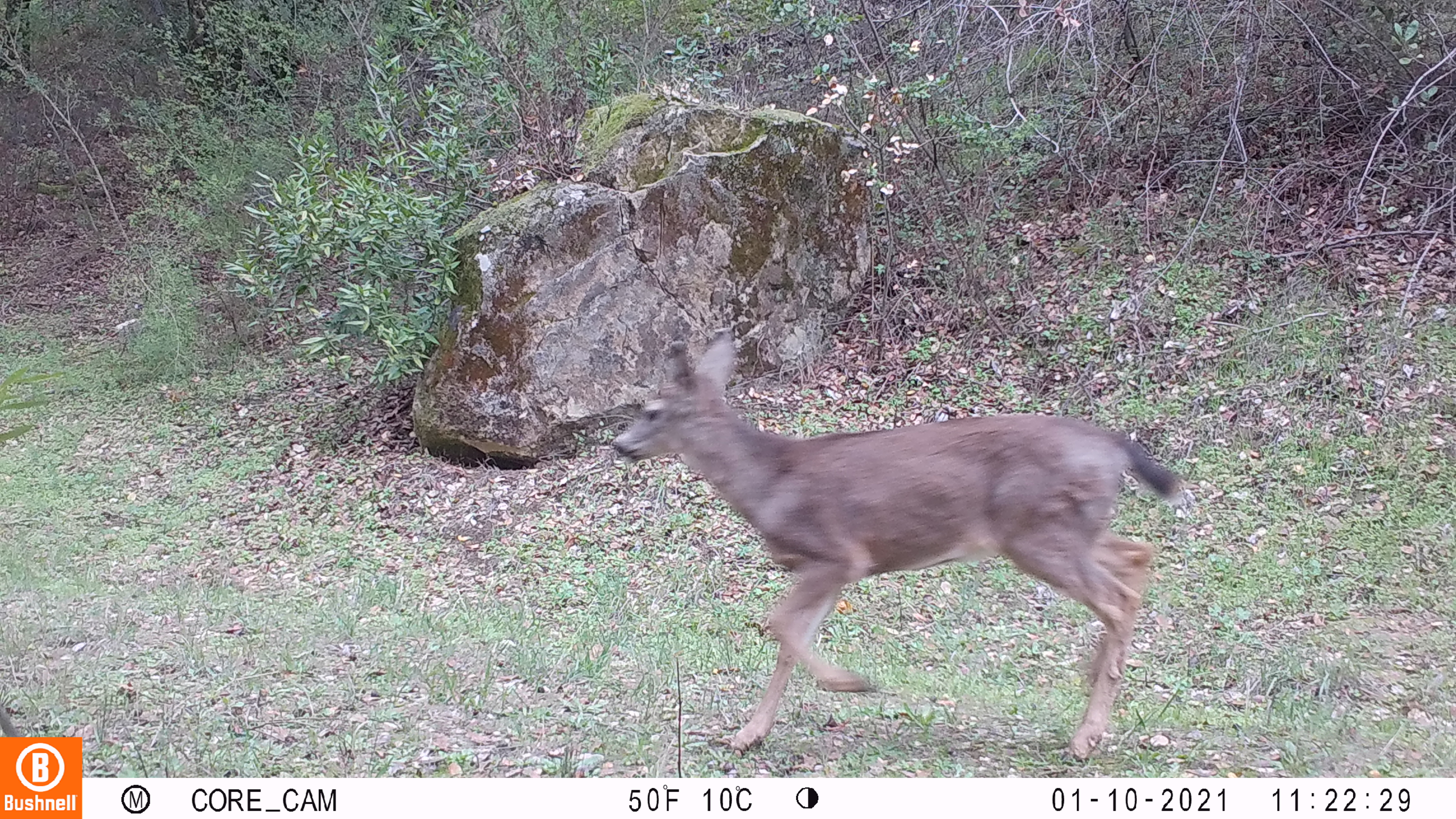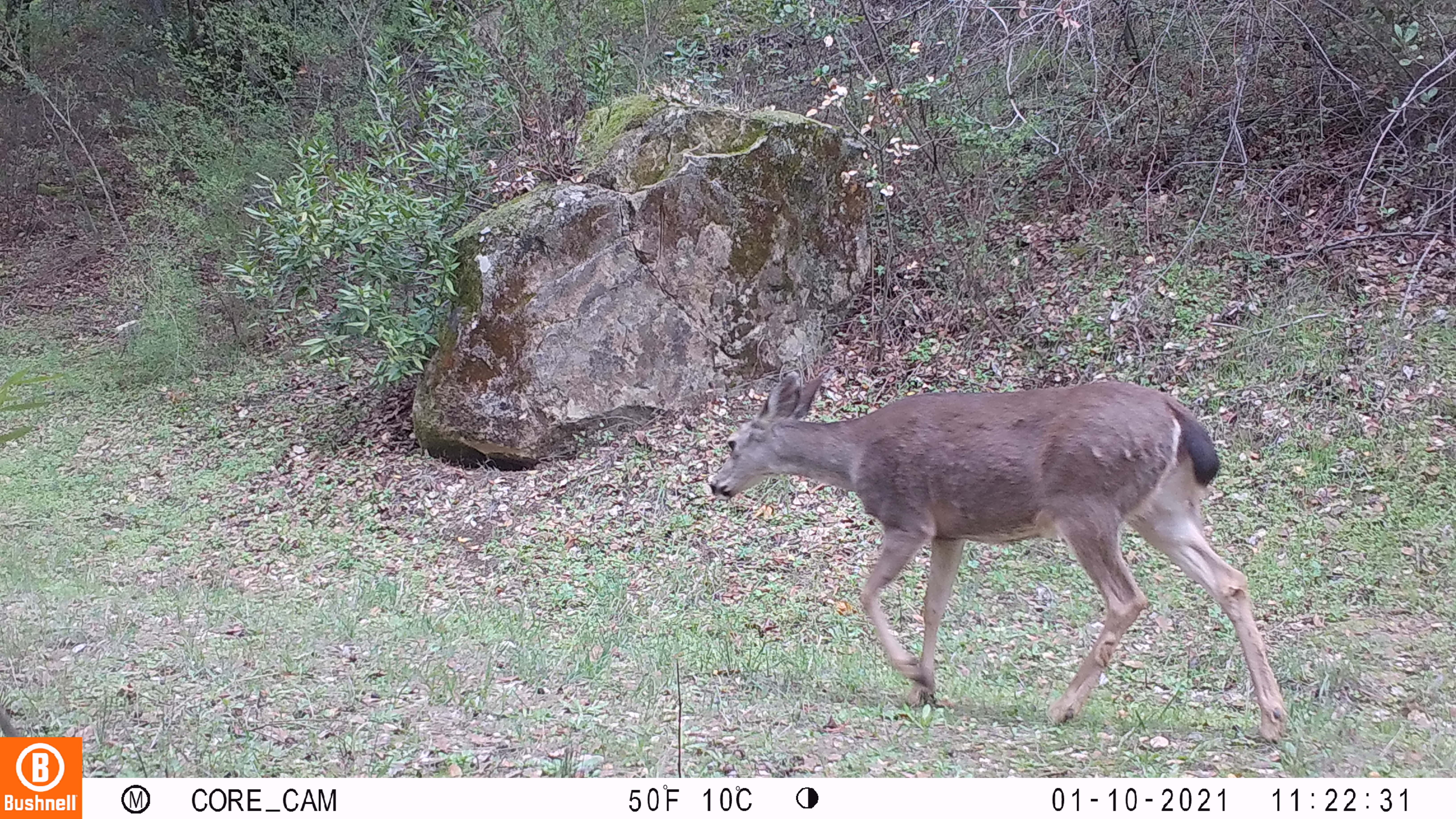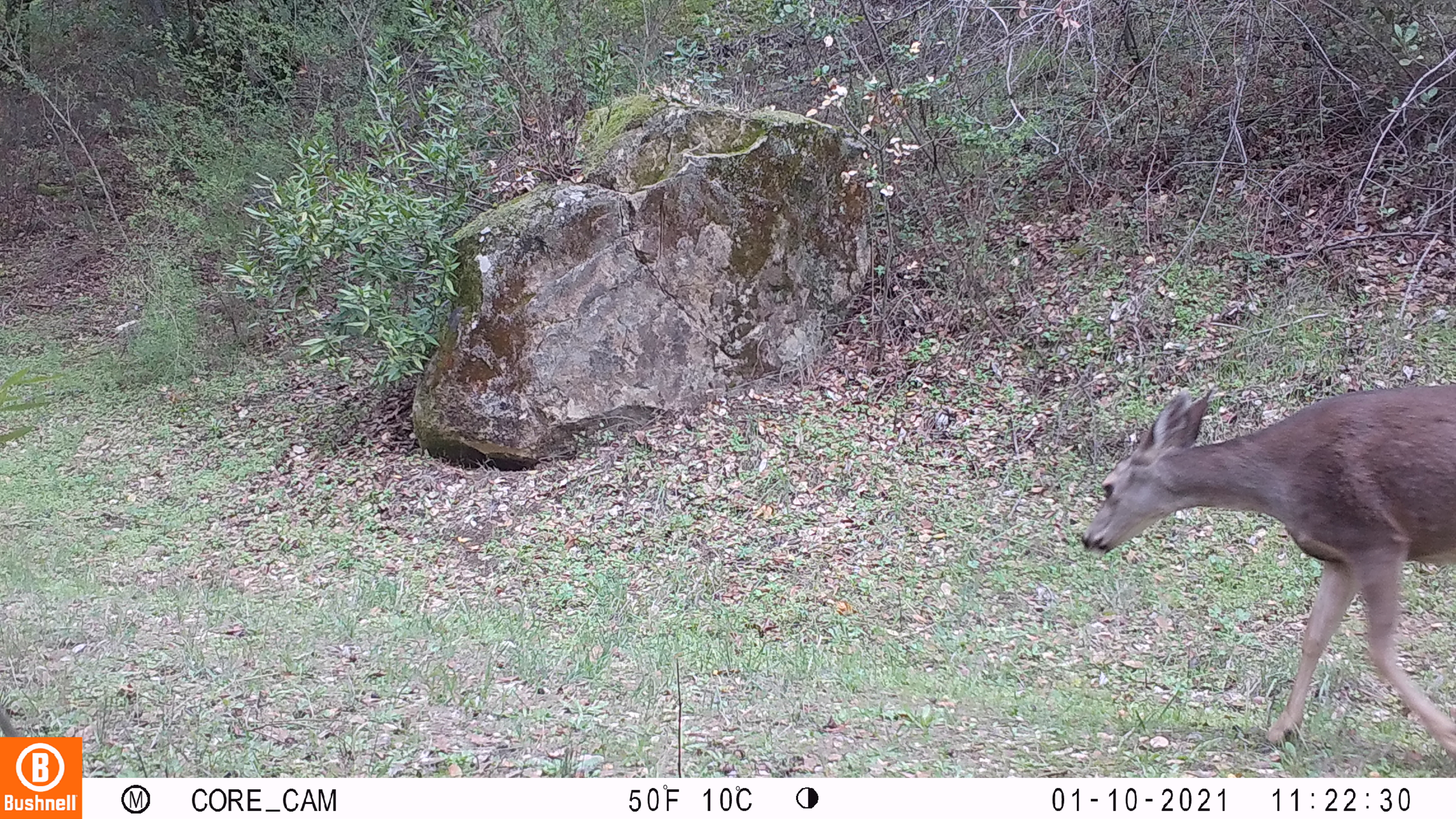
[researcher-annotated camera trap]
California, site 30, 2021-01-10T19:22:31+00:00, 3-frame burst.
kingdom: Animalia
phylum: Chordata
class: Mammalia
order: Artiodactyla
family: Cervidae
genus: Odocoileus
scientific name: Odocoileus hemionus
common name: mule deer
Mule deer (Odocoileus hemionus).